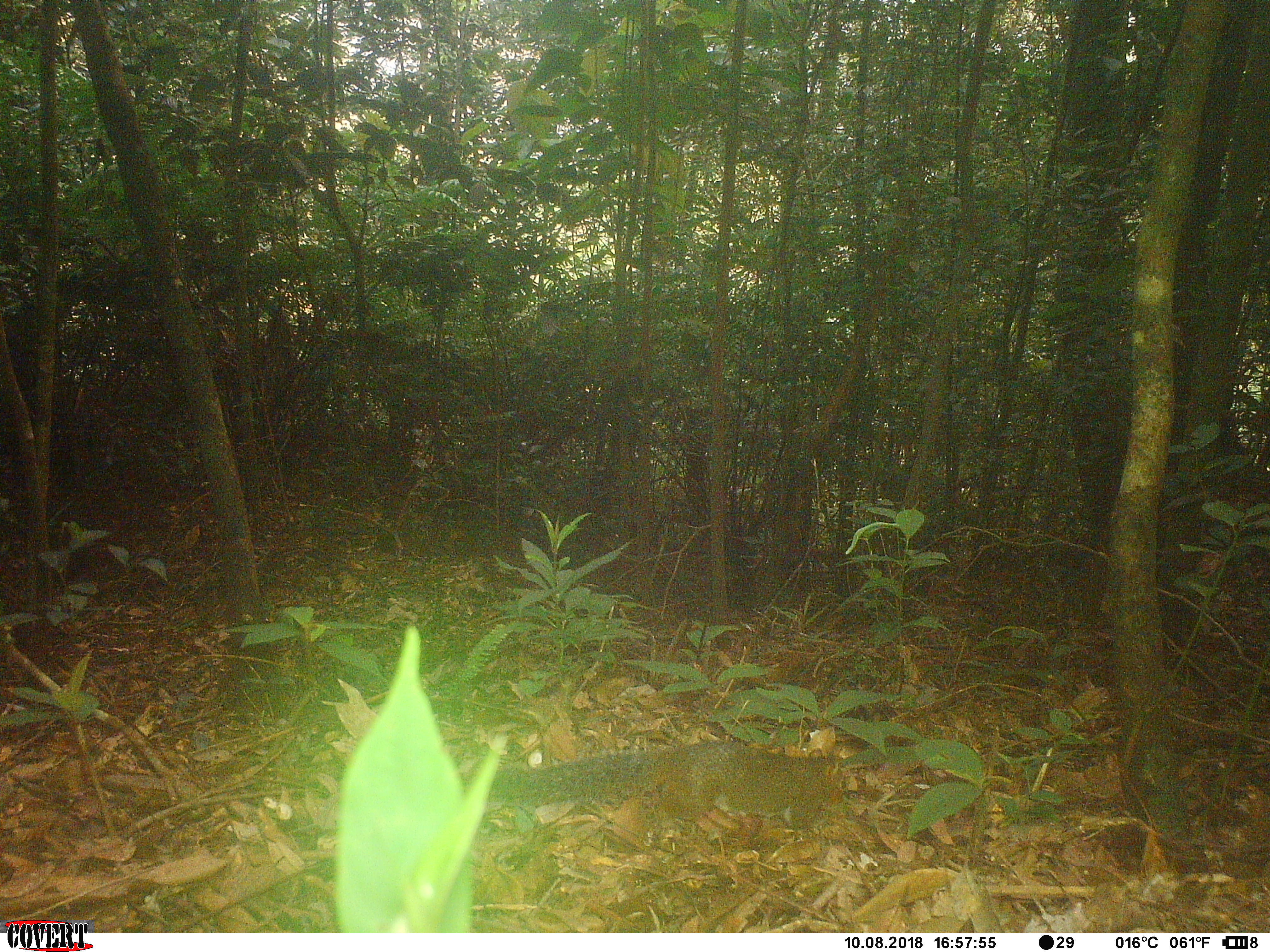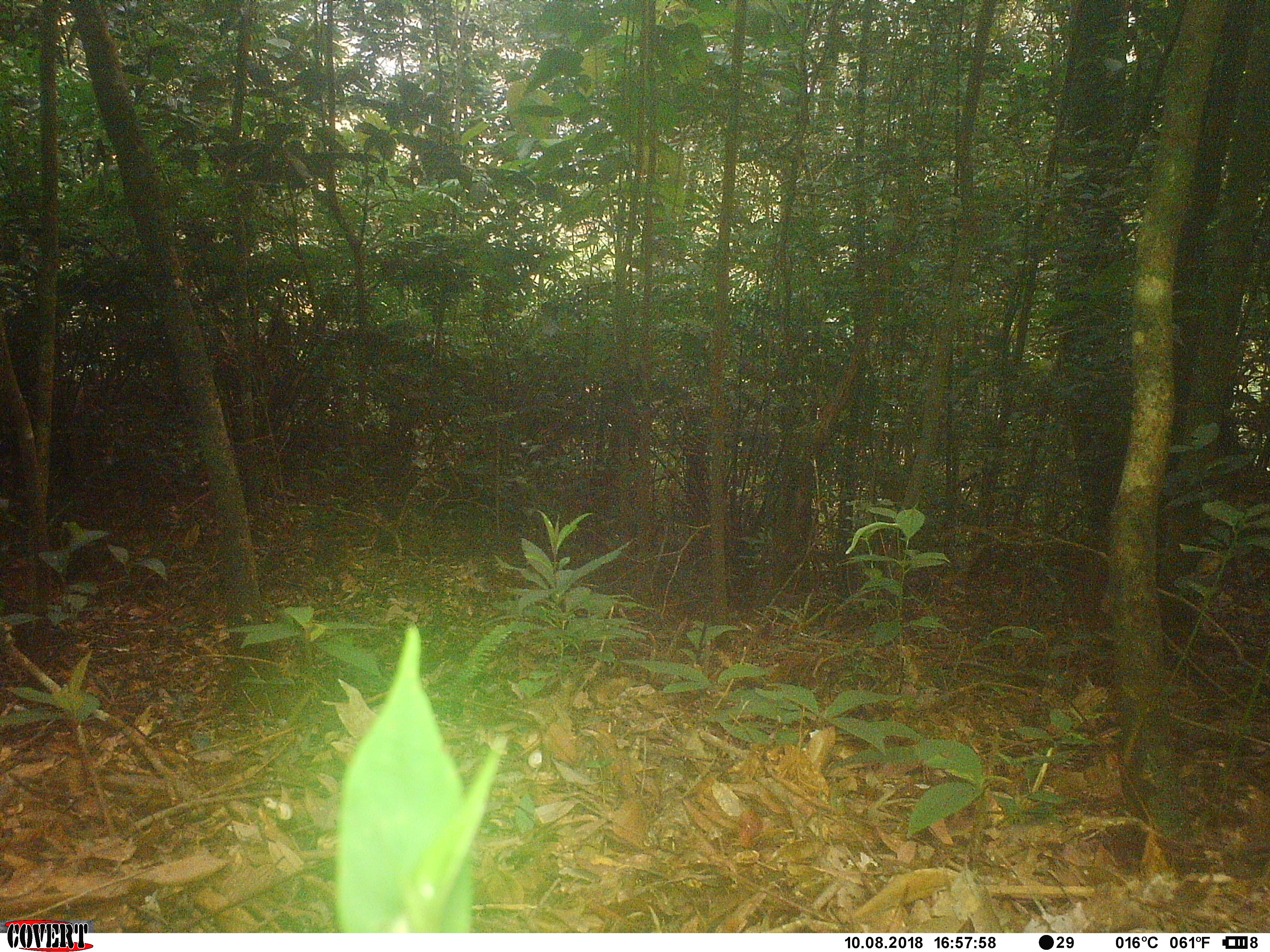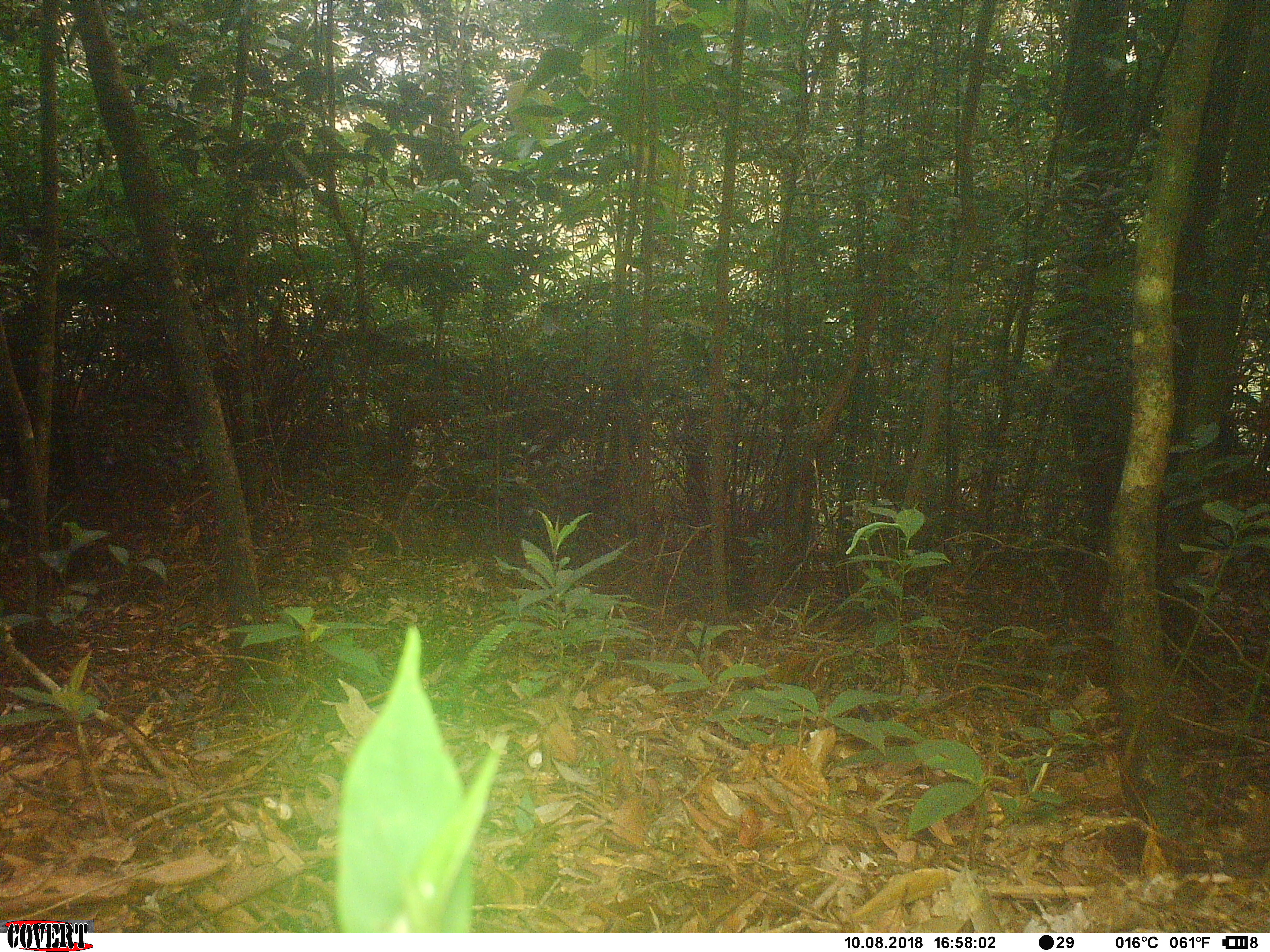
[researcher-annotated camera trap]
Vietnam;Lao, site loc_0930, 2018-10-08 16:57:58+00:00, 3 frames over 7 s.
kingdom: Animalia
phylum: Chordata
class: Mammalia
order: Rodentia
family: Sciuridae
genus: Dremomys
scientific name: Dremomys rufigenis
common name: red-cheeked squirrel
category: red cheeked squirrel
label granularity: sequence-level